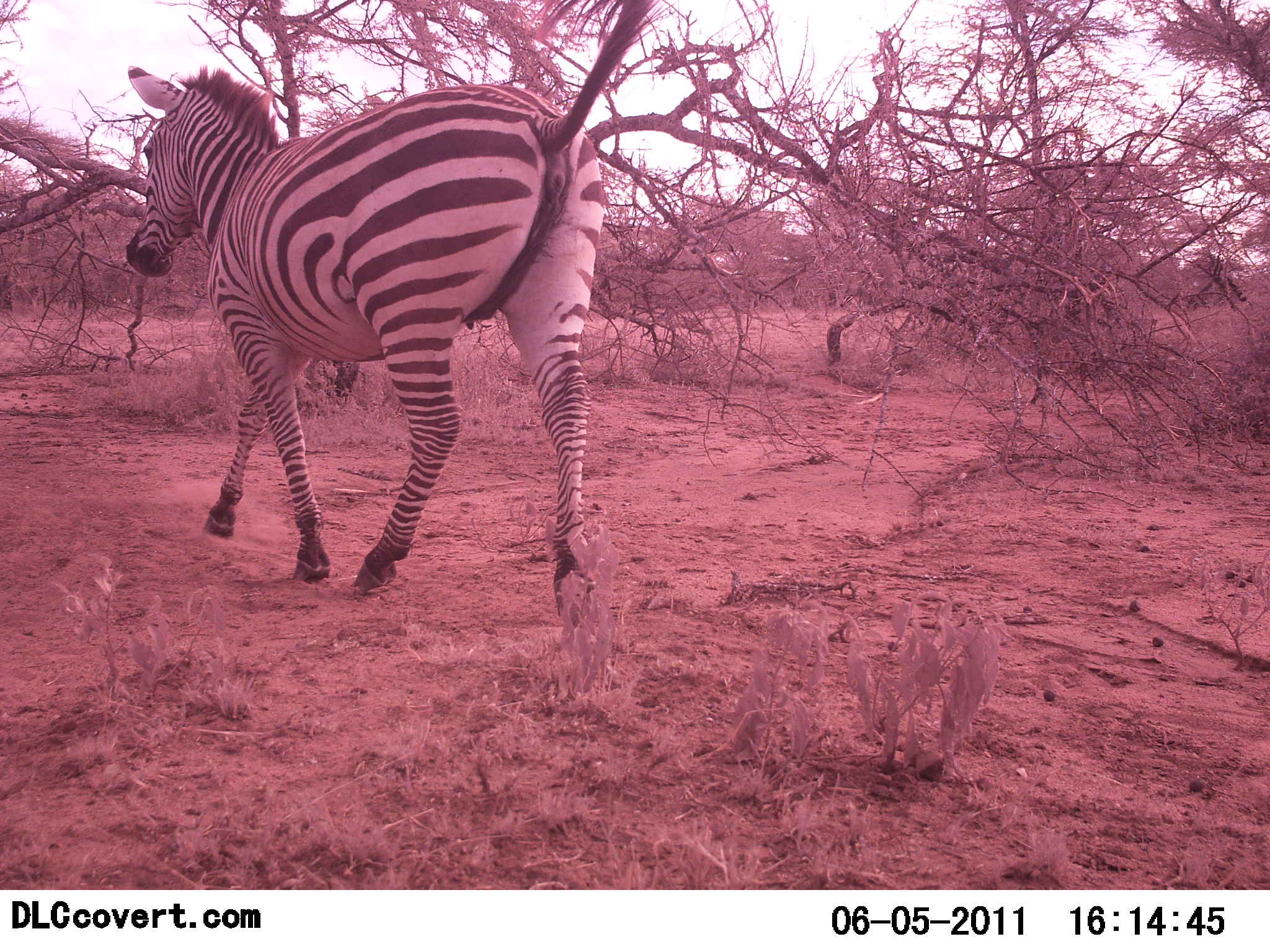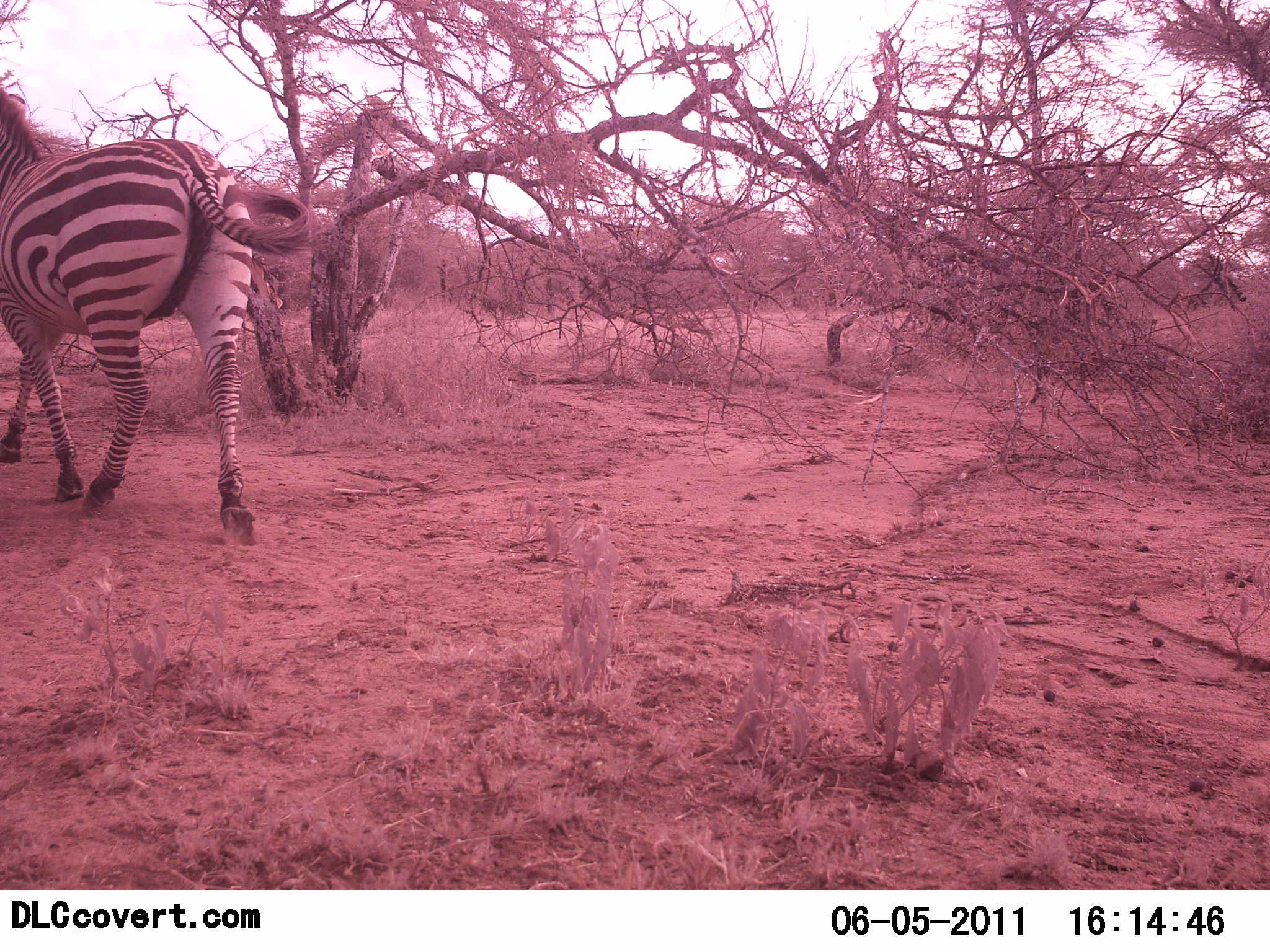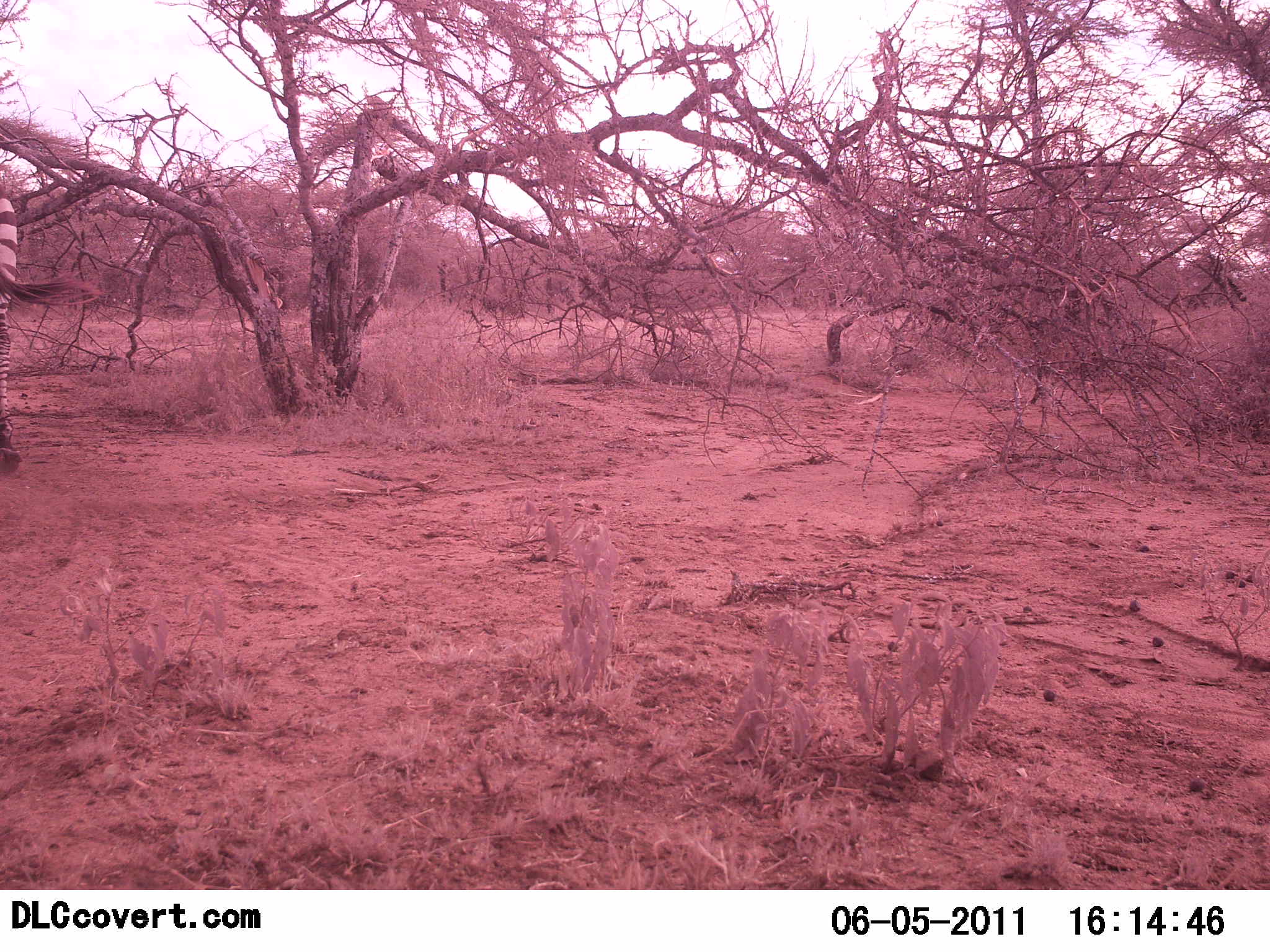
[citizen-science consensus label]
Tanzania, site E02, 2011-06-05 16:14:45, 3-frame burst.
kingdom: Animalia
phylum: Chordata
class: Mammalia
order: Perissodactyla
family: Equidae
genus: Equus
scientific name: Equus quagga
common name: plains zebra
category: zebra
Zebra (plains zebra) (Equus quagga), count 1. Behavior (volunteer vote fractions): standing 0%, resting 0%, moving 100%, interacting 0%. Young present (vote fraction): 0%. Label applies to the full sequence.